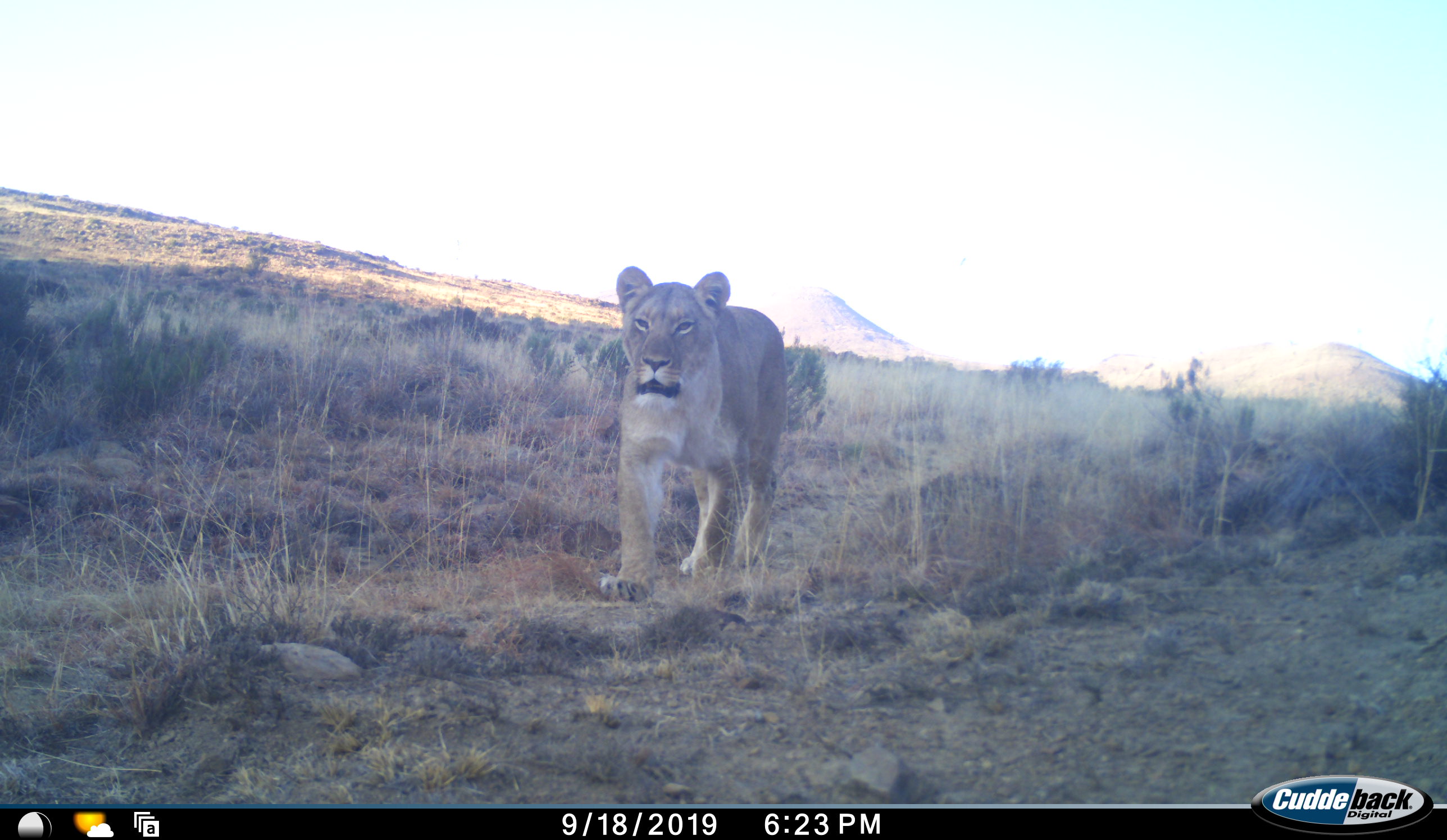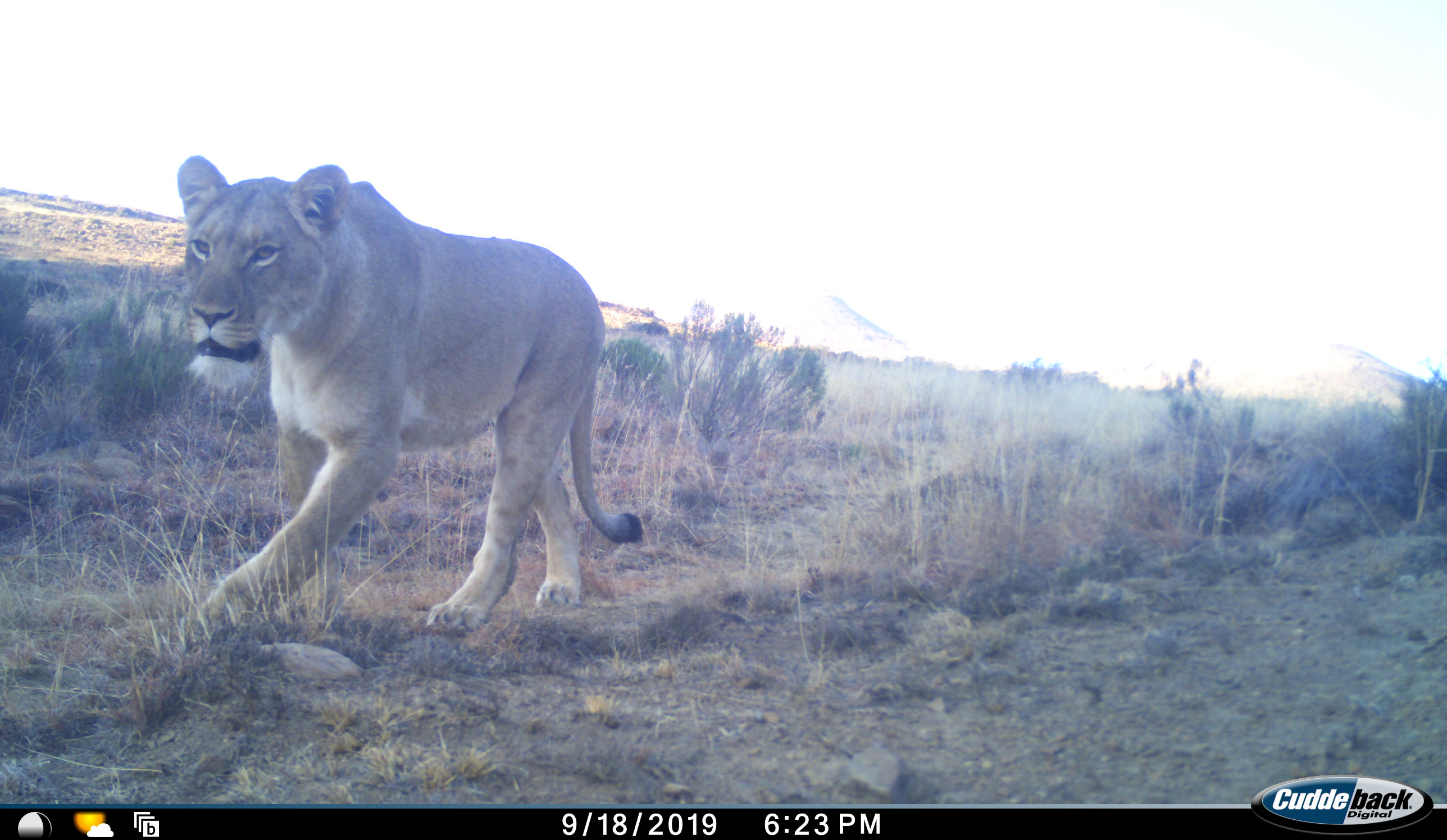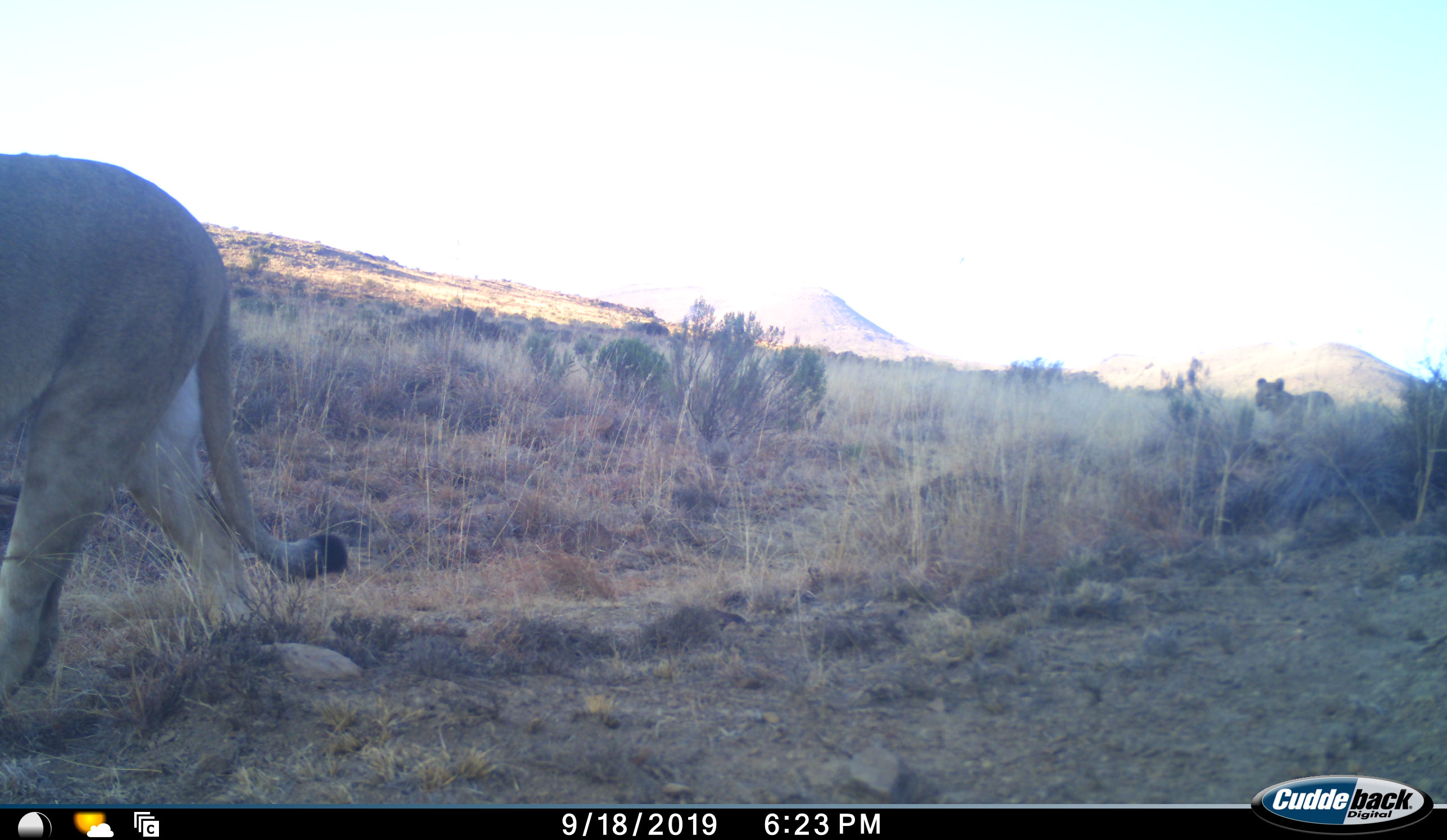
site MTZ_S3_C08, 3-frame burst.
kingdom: Animalia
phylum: Chordata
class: Mammalia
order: Carnivora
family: Felidae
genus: Panthera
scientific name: Panthera leo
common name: lion female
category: lionfemale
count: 1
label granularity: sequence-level